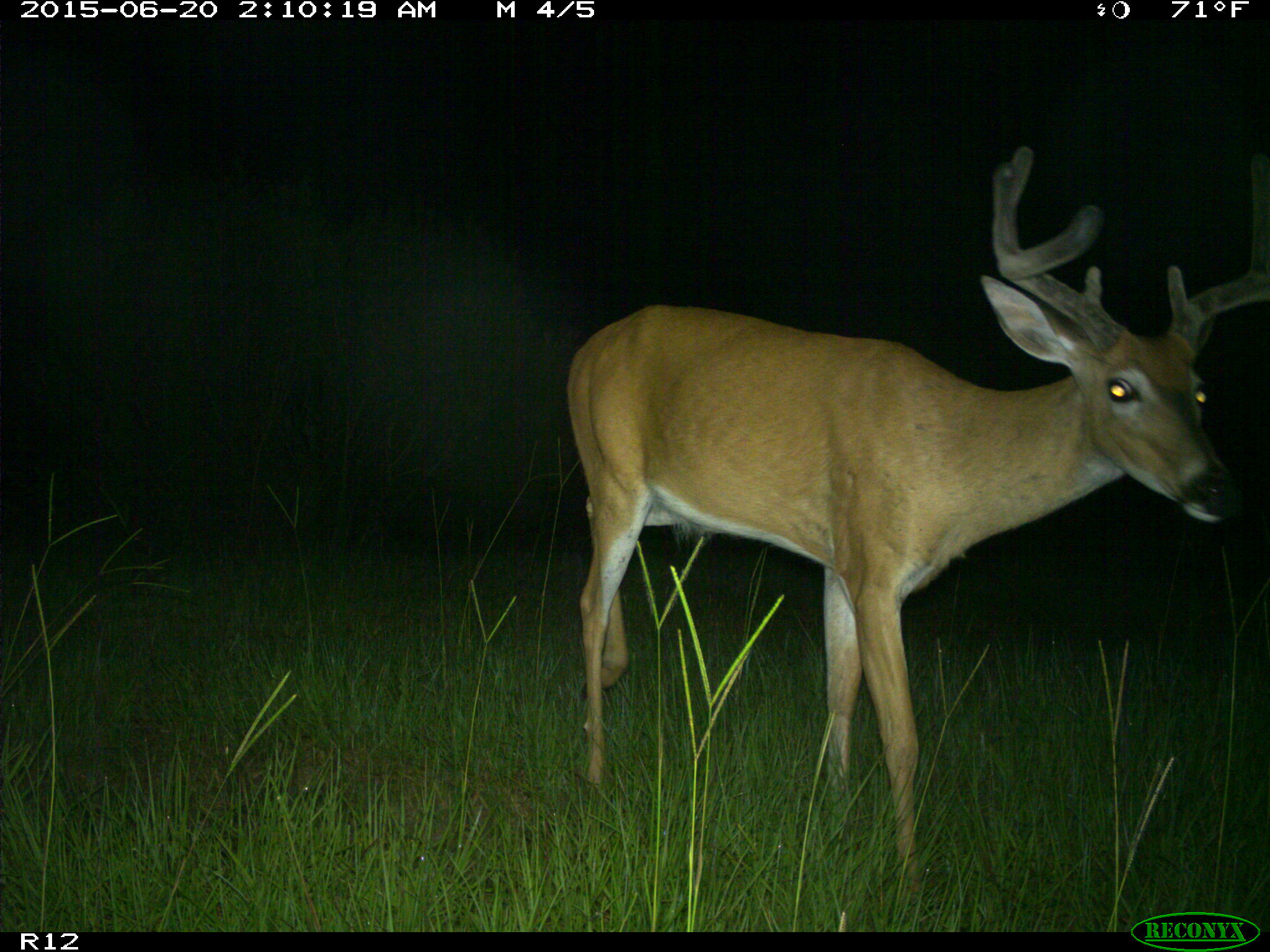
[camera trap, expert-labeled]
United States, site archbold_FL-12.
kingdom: Animalia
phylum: Chordata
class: Mammalia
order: Artiodactyla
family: Cervidae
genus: Odocoileus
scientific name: Odocoileus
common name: deer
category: unidentified deer